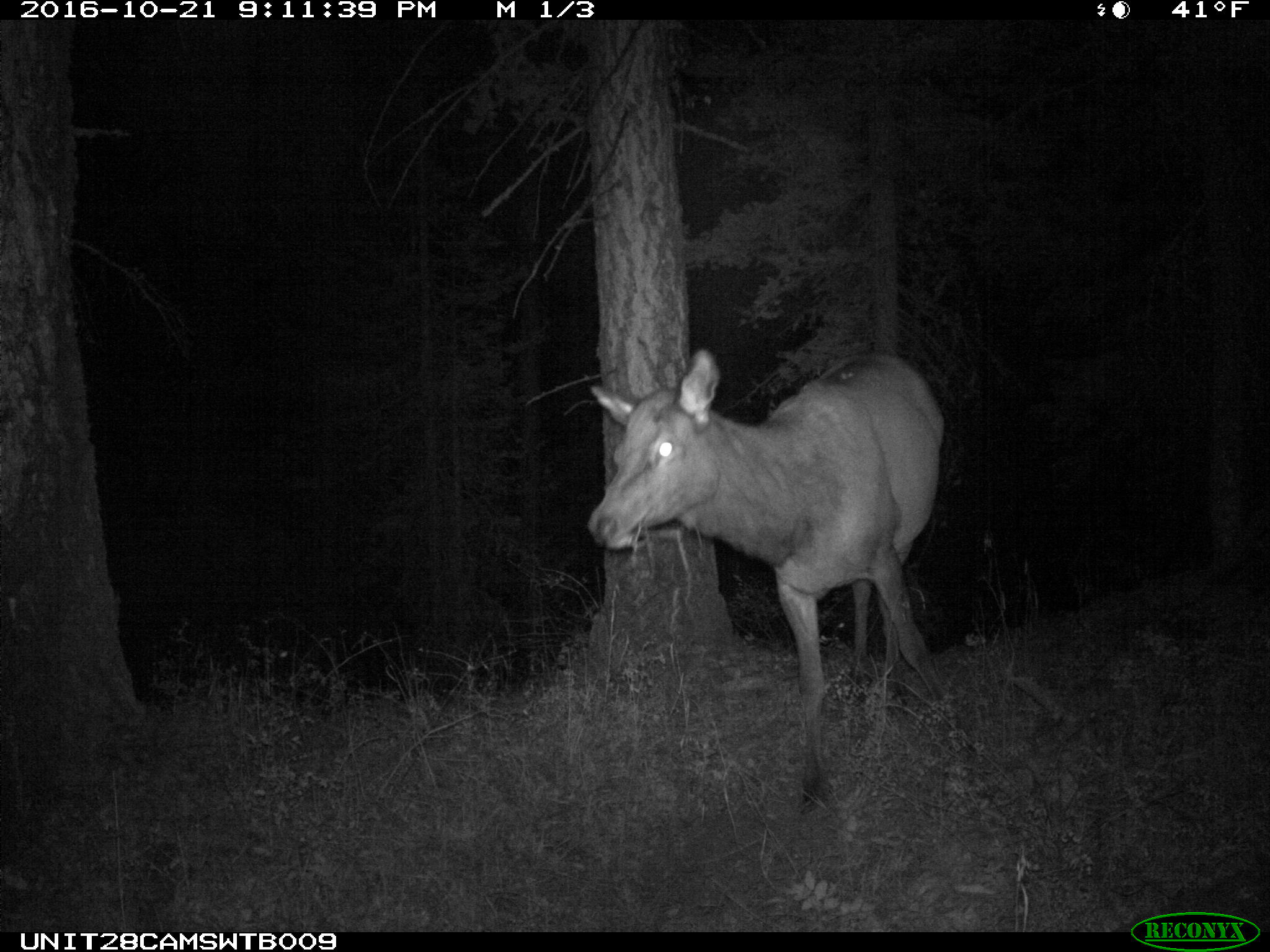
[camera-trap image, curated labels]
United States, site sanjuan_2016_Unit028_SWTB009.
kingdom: Animalia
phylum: Chordata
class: Mammalia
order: Artiodactyla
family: Cervidae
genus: Cervus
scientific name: Cervus elaphus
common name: red deer